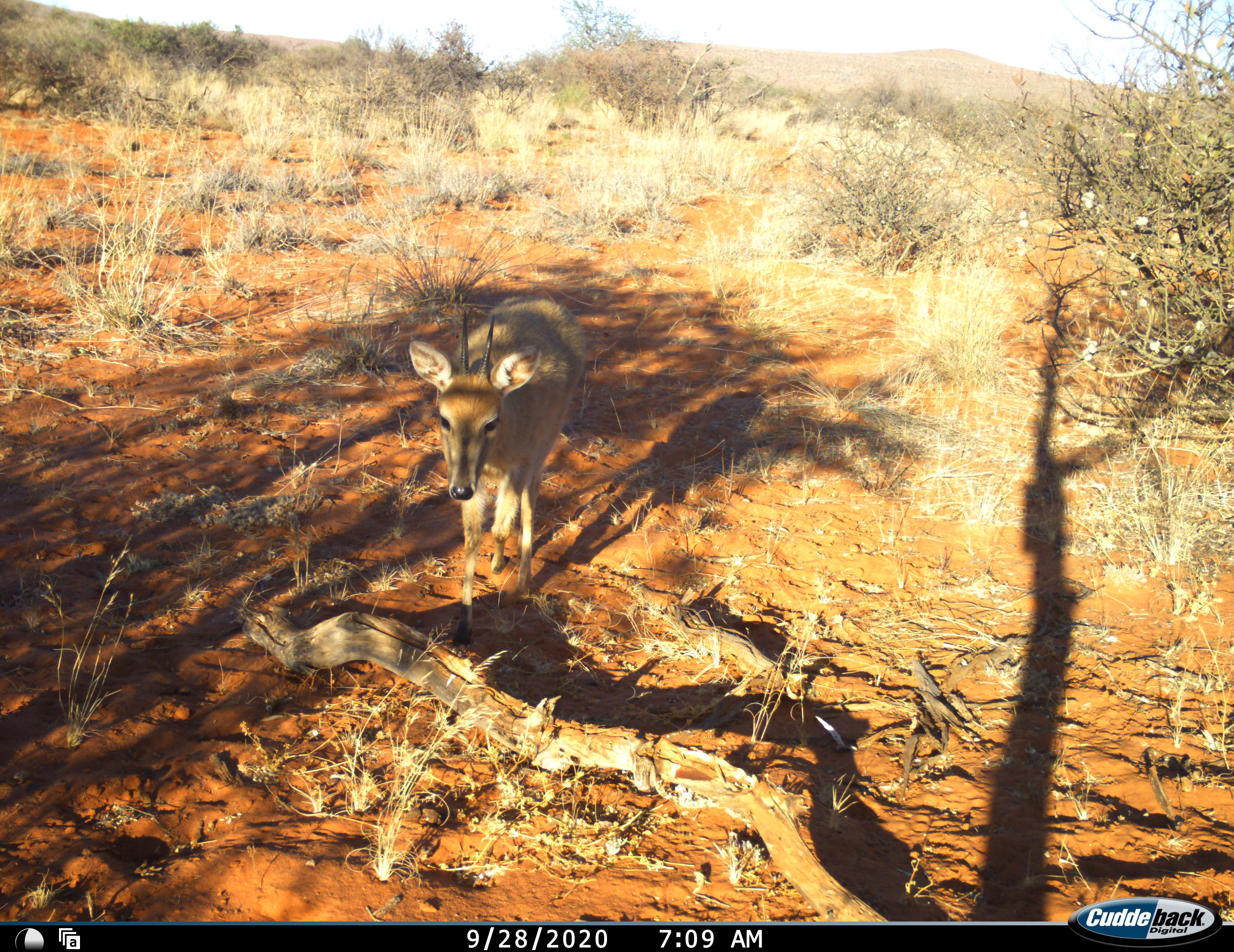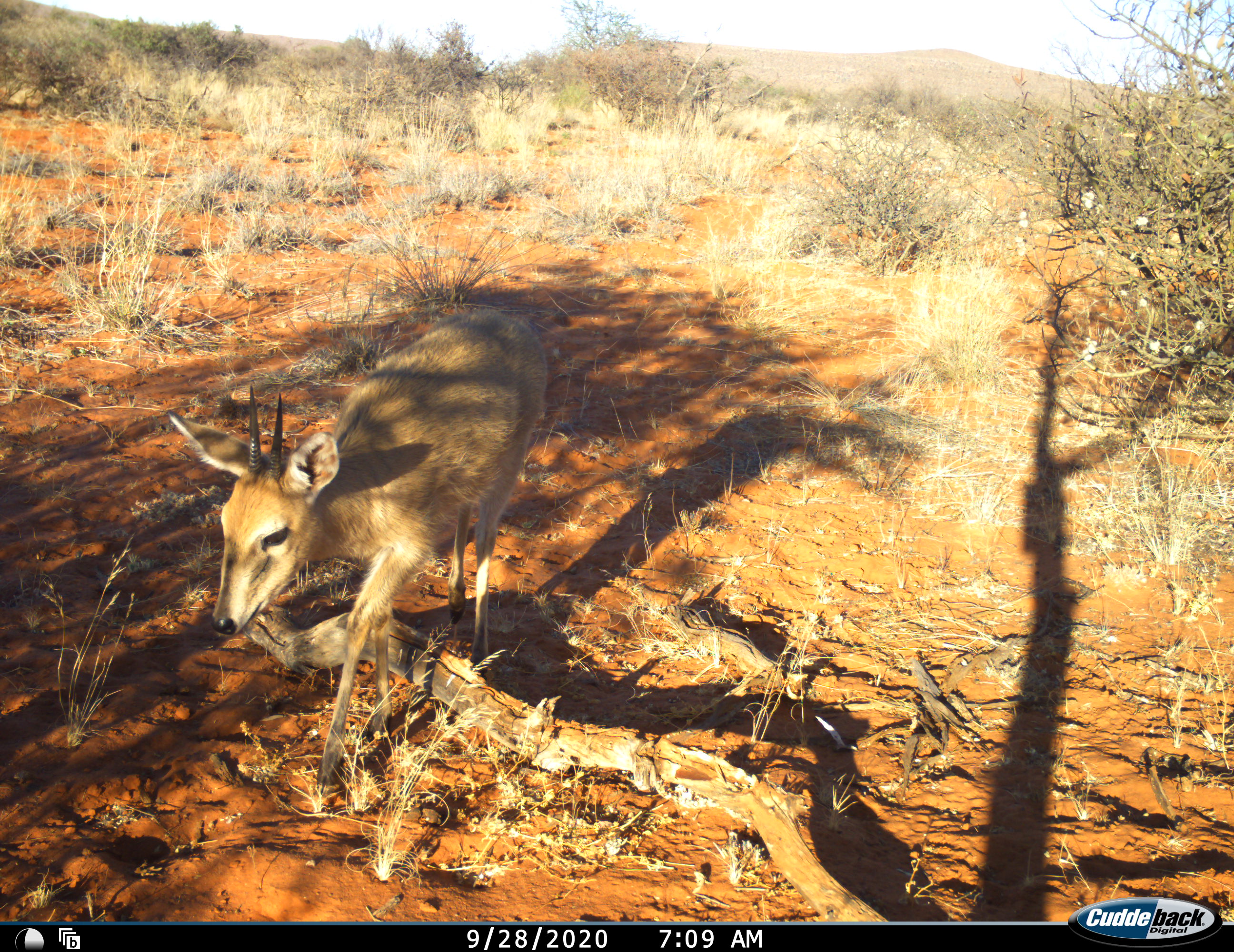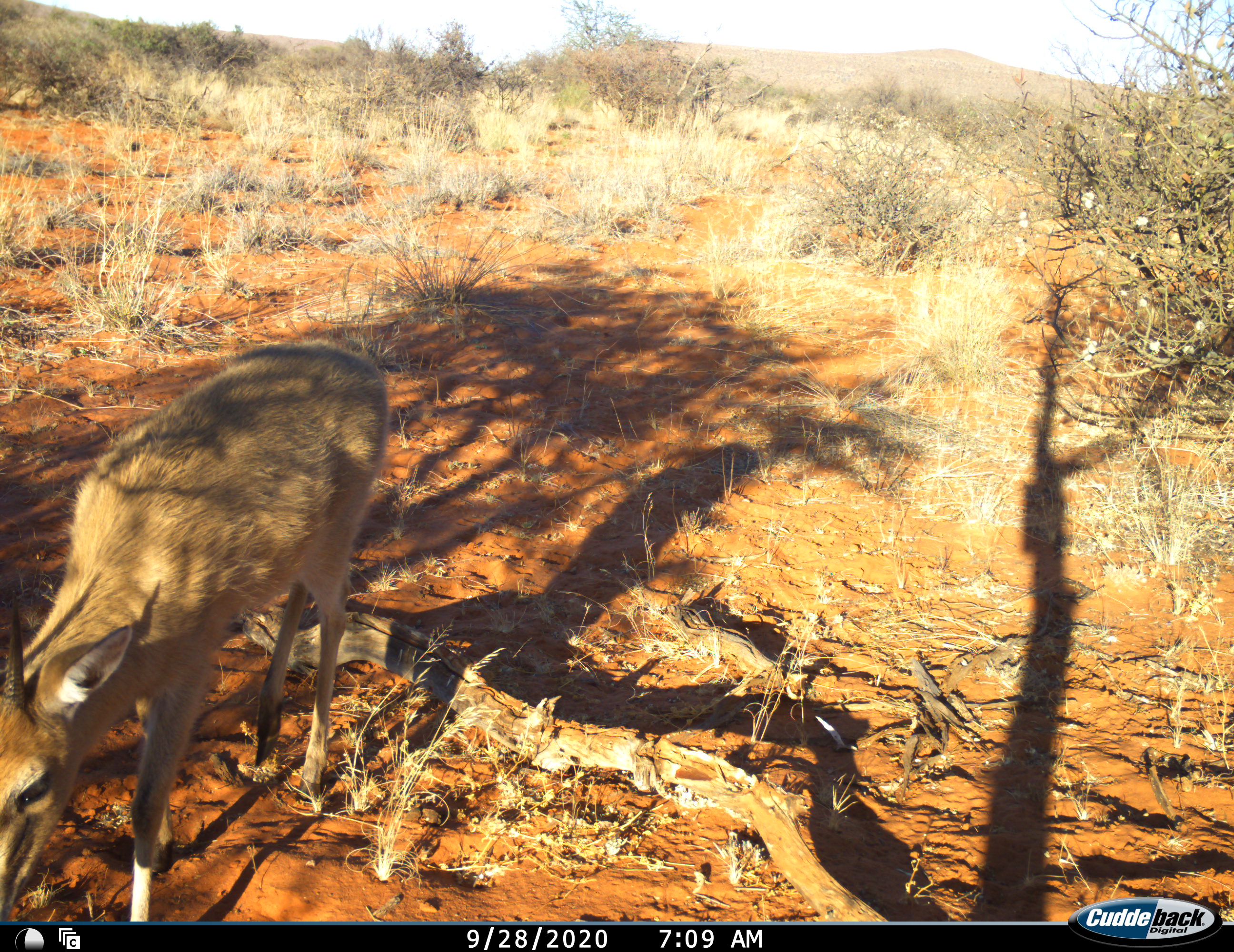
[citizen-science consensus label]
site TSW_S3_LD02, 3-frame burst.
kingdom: Animalia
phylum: Chordata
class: Mammalia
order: Artiodactyla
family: Bovidae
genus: Sylvicapra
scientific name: Sylvicapra grimmia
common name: common duiker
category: duikercommongrey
Duikercommongrey (common duiker) (Sylvicapra grimmia), count 1. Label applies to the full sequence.